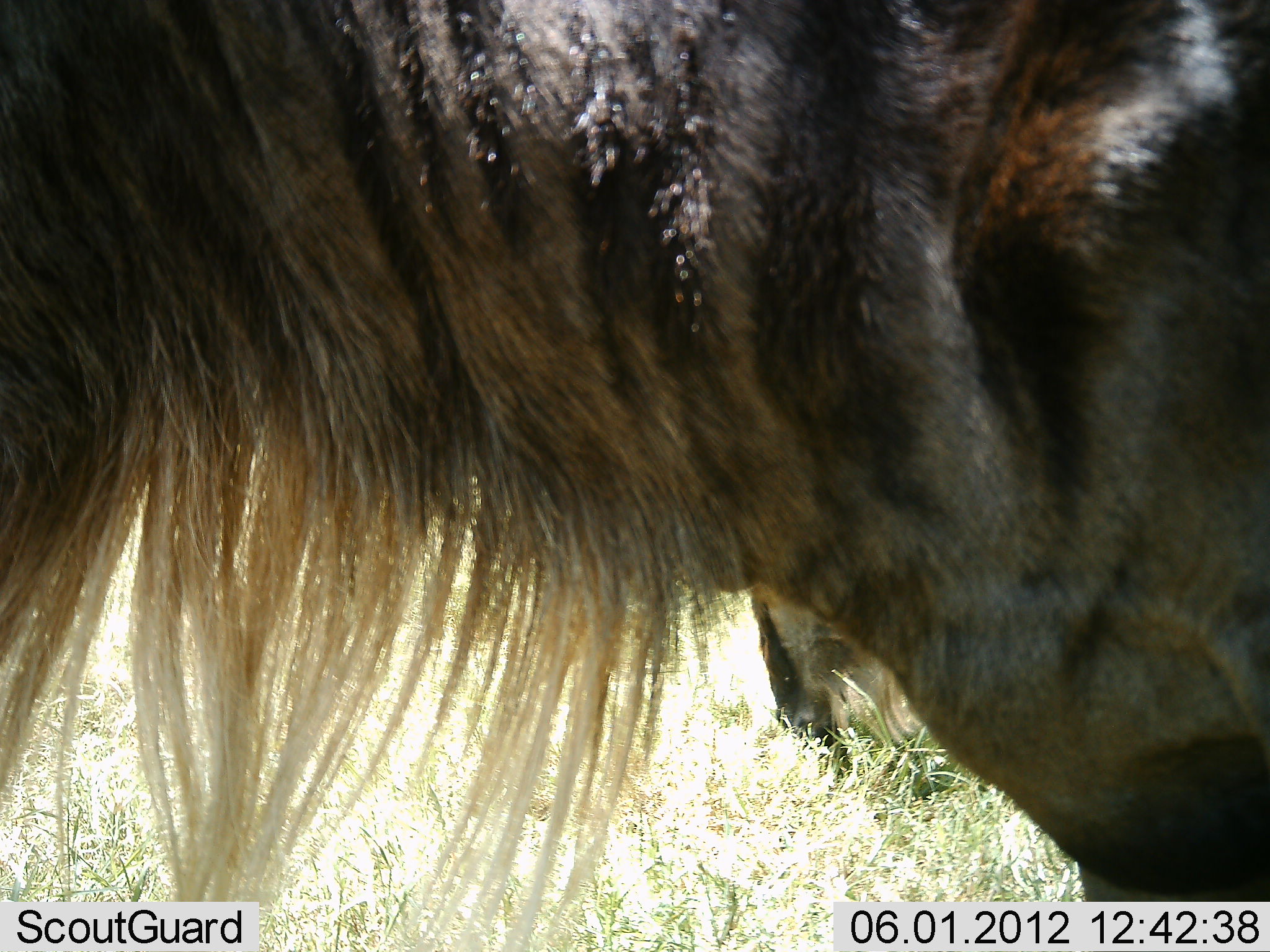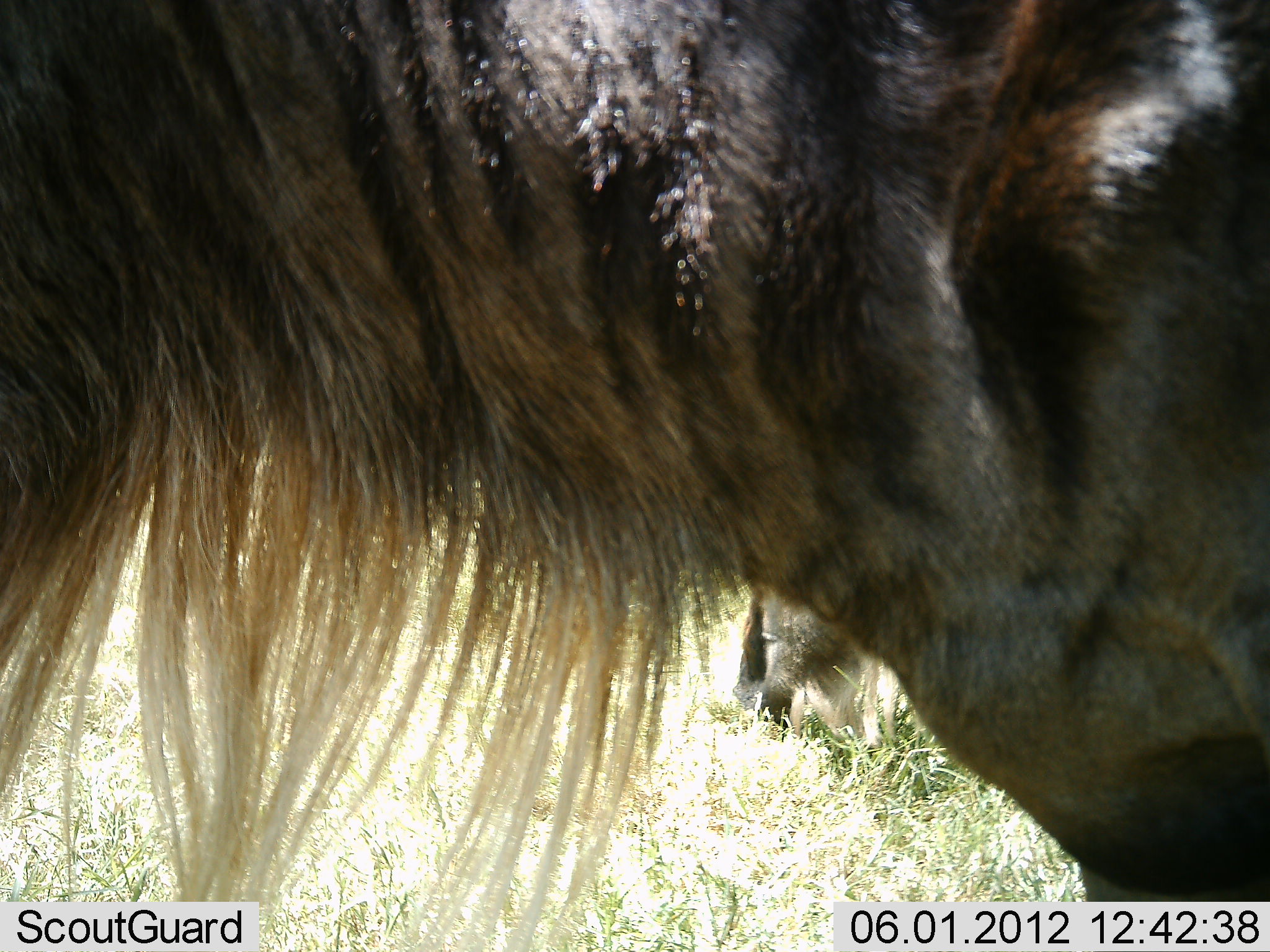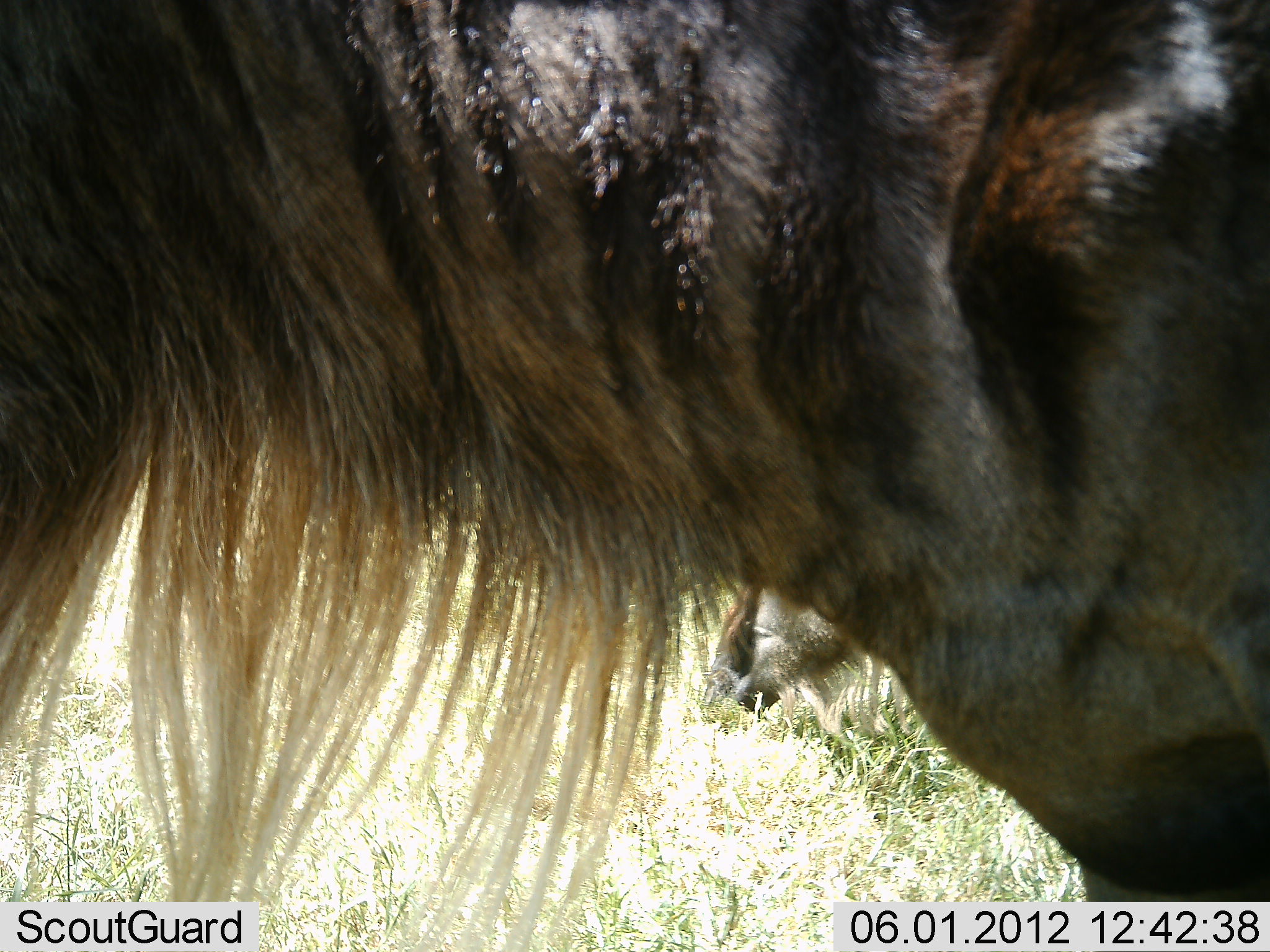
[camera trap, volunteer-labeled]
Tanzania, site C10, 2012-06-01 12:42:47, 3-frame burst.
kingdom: Animalia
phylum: Chordata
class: Mammalia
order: Artiodactyla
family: Bovidae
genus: Connochaetes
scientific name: Connochaetes taurinus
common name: blue wildebeest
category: wildebeest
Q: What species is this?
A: Wildebeest (blue wildebeest) (Connochaetes taurinus).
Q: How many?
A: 2.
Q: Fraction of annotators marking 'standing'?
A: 90%.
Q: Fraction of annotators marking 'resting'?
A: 0%.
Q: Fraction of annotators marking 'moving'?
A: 0%.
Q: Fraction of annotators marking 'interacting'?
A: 0%.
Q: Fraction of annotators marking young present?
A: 0%.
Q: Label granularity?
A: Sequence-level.